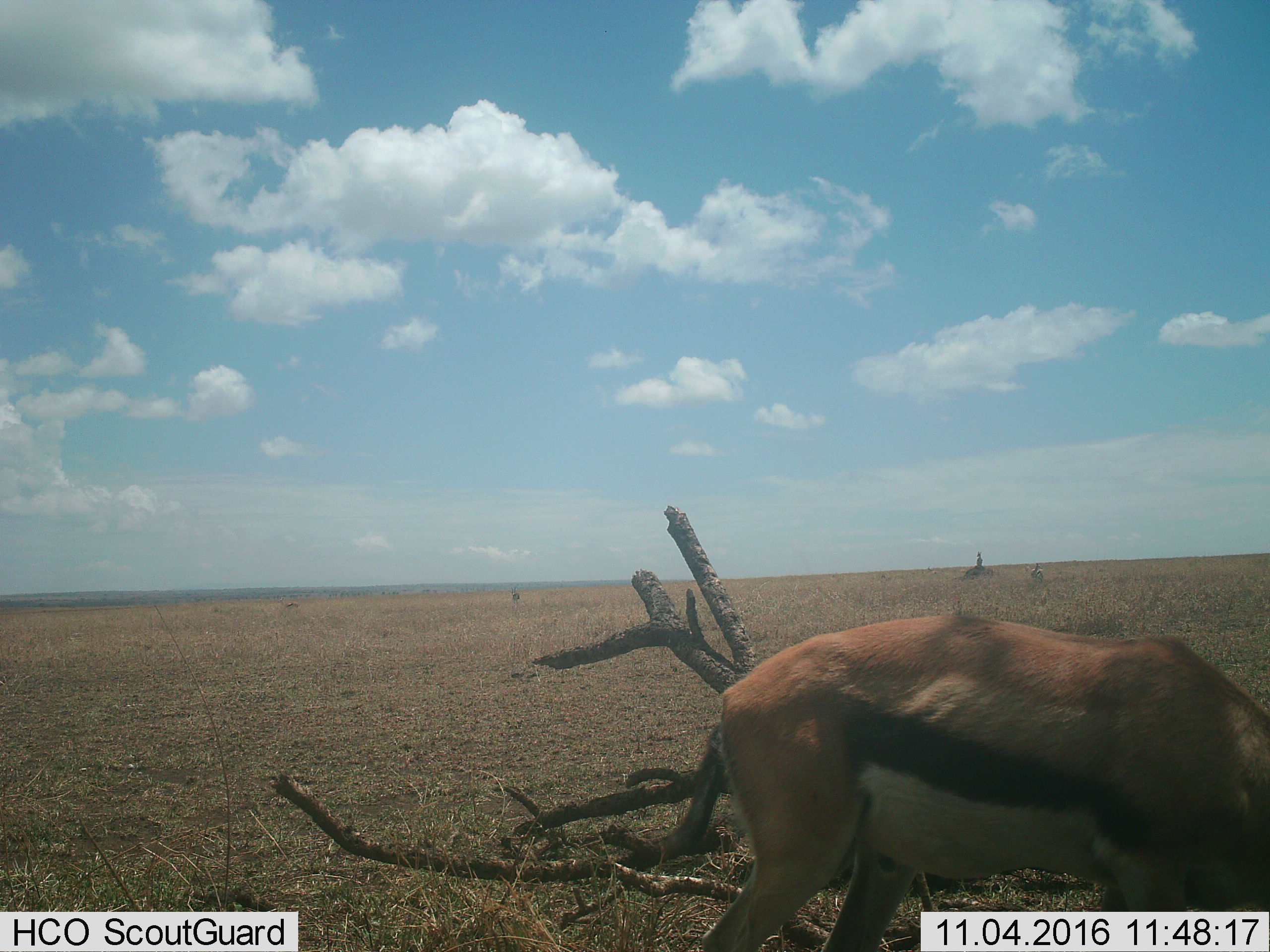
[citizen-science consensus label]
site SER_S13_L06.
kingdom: Animalia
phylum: Chordata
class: Mammalia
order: Artiodactyla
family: Bovidae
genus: Eudorcas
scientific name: Eudorcas thomsonii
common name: thomson's gazelle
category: gazellethomsons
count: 2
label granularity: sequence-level